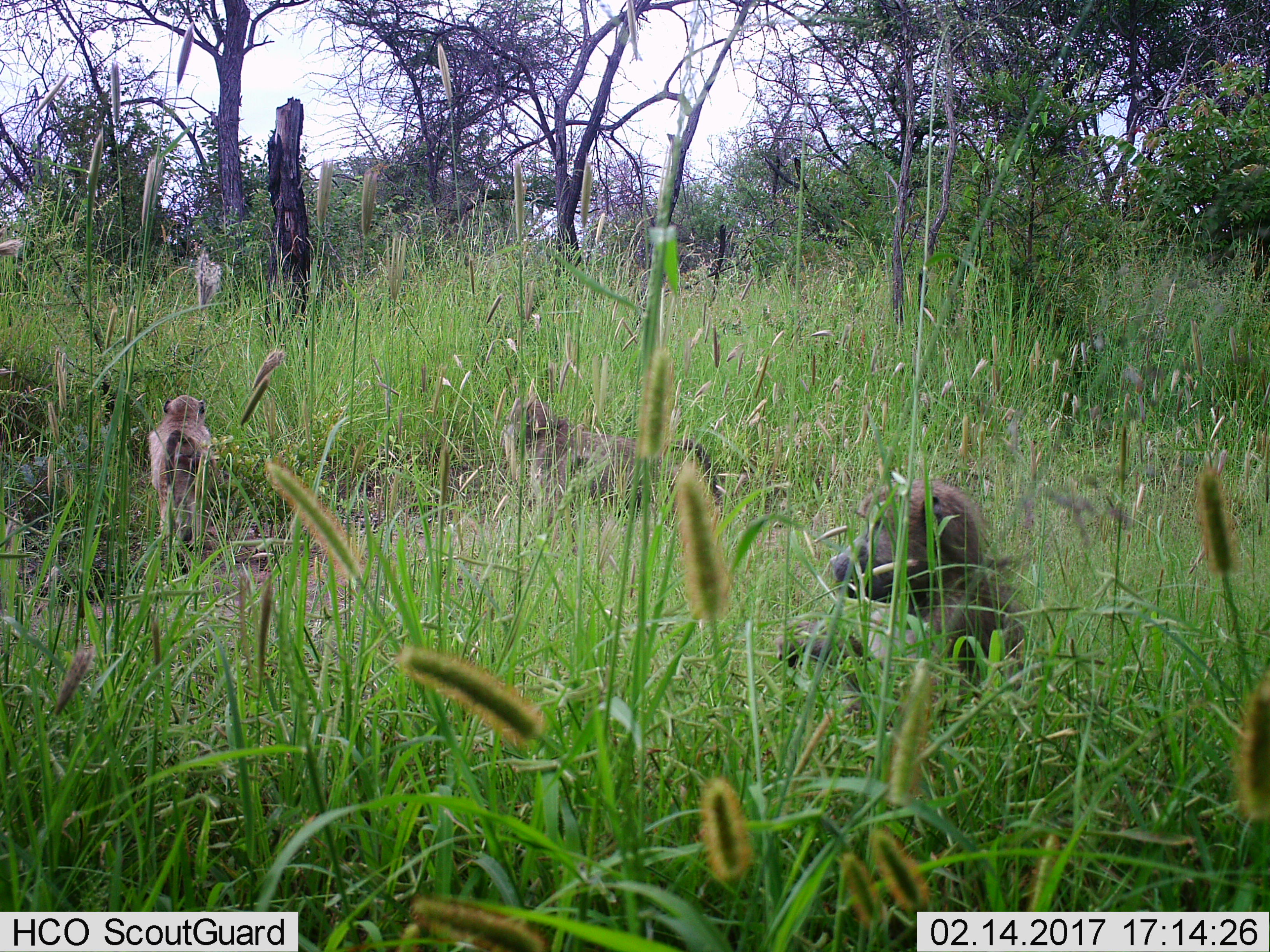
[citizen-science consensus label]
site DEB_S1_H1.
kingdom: Animalia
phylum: Chordata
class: Mammalia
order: Primates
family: Cercopithecidae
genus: Papio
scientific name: Papio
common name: baboon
Baboon (Papio), count 3. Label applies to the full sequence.